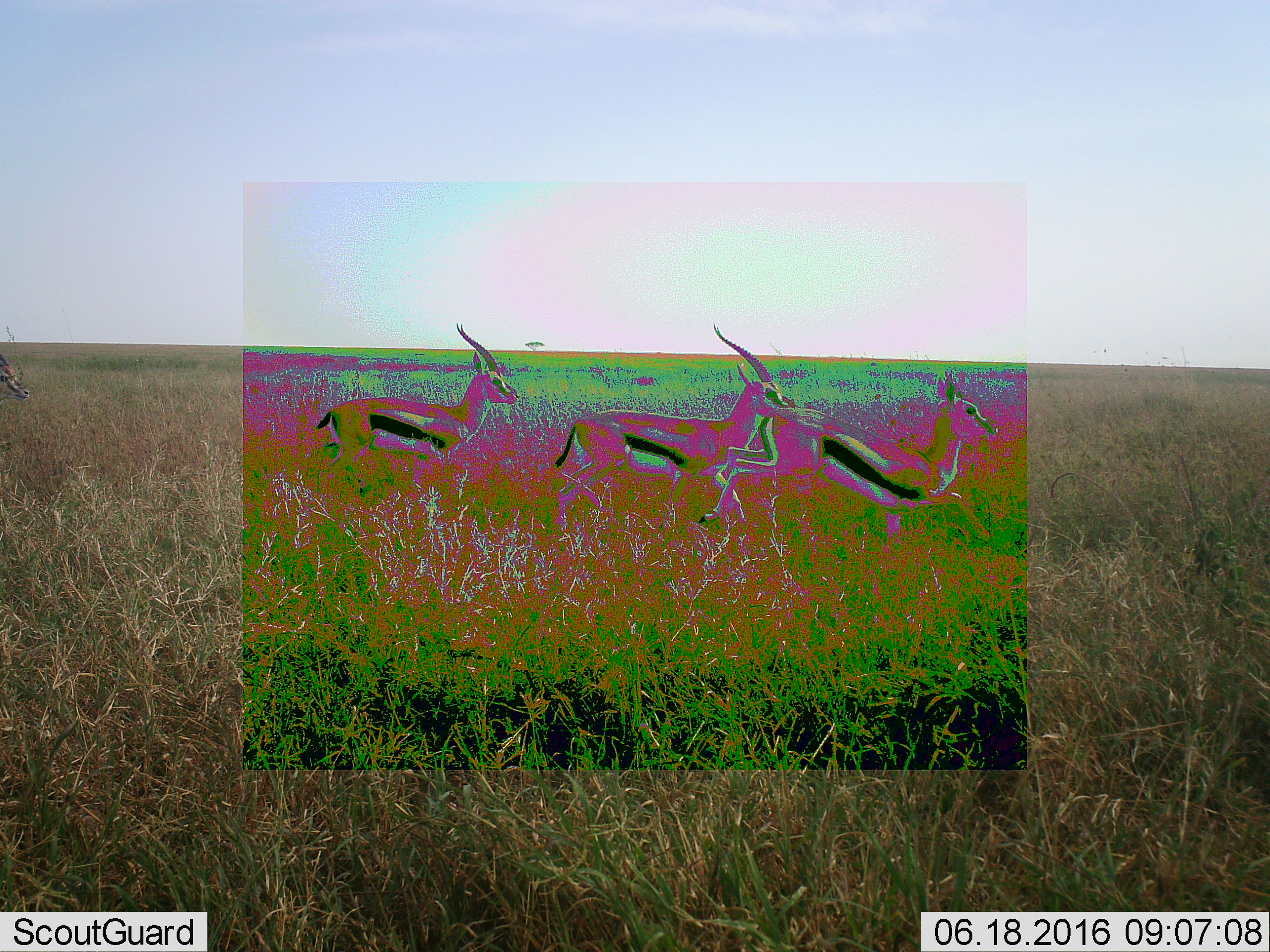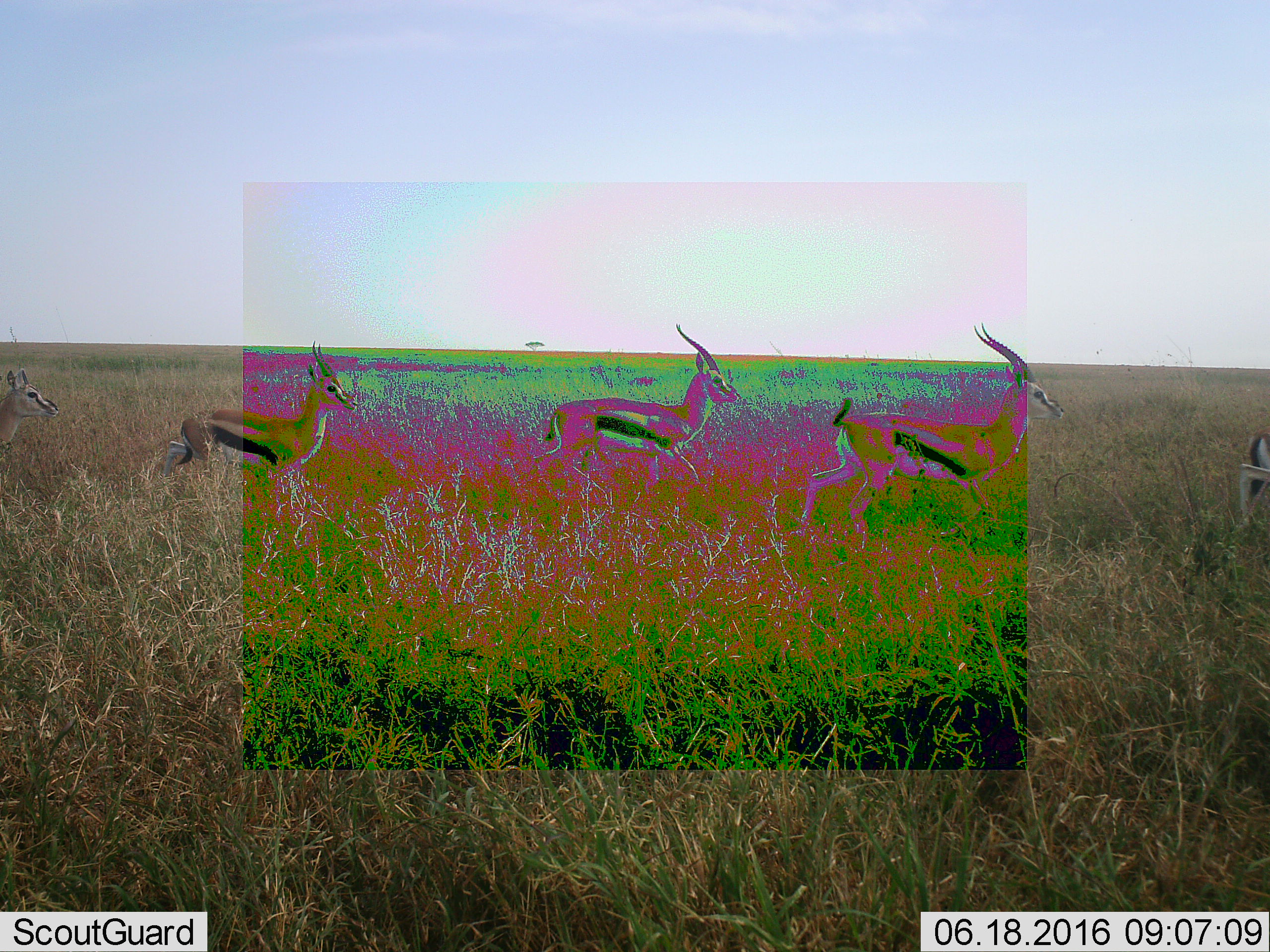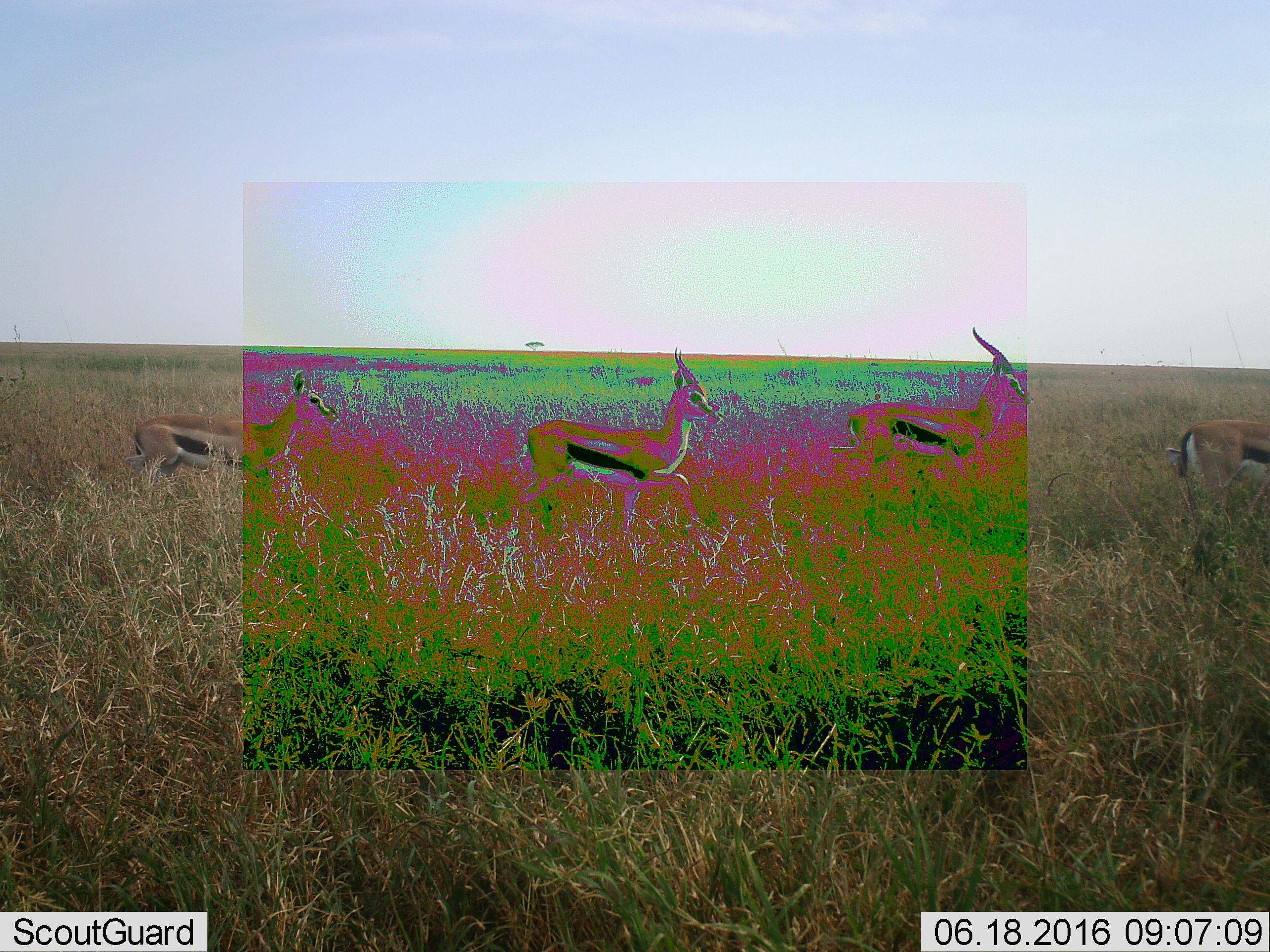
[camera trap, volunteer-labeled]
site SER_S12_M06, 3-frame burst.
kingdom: Animalia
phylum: Chordata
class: Mammalia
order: Artiodactyla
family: Bovidae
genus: Eudorcas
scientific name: Eudorcas thomsonii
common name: thomson's gazelle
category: gazellethomsons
Gazellethomsons (thomson's gazelle) (Eudorcas thomsonii), count 5. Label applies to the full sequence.